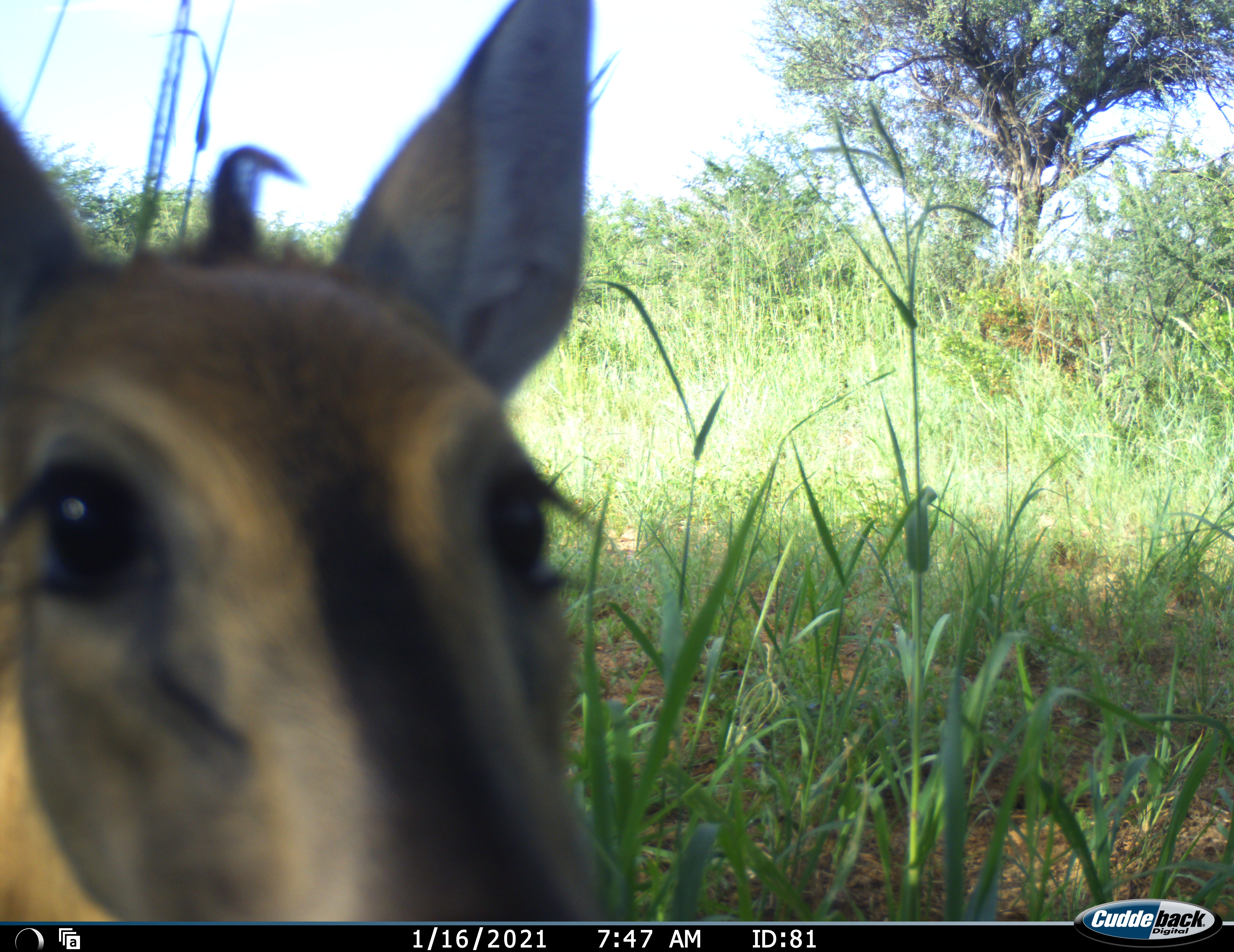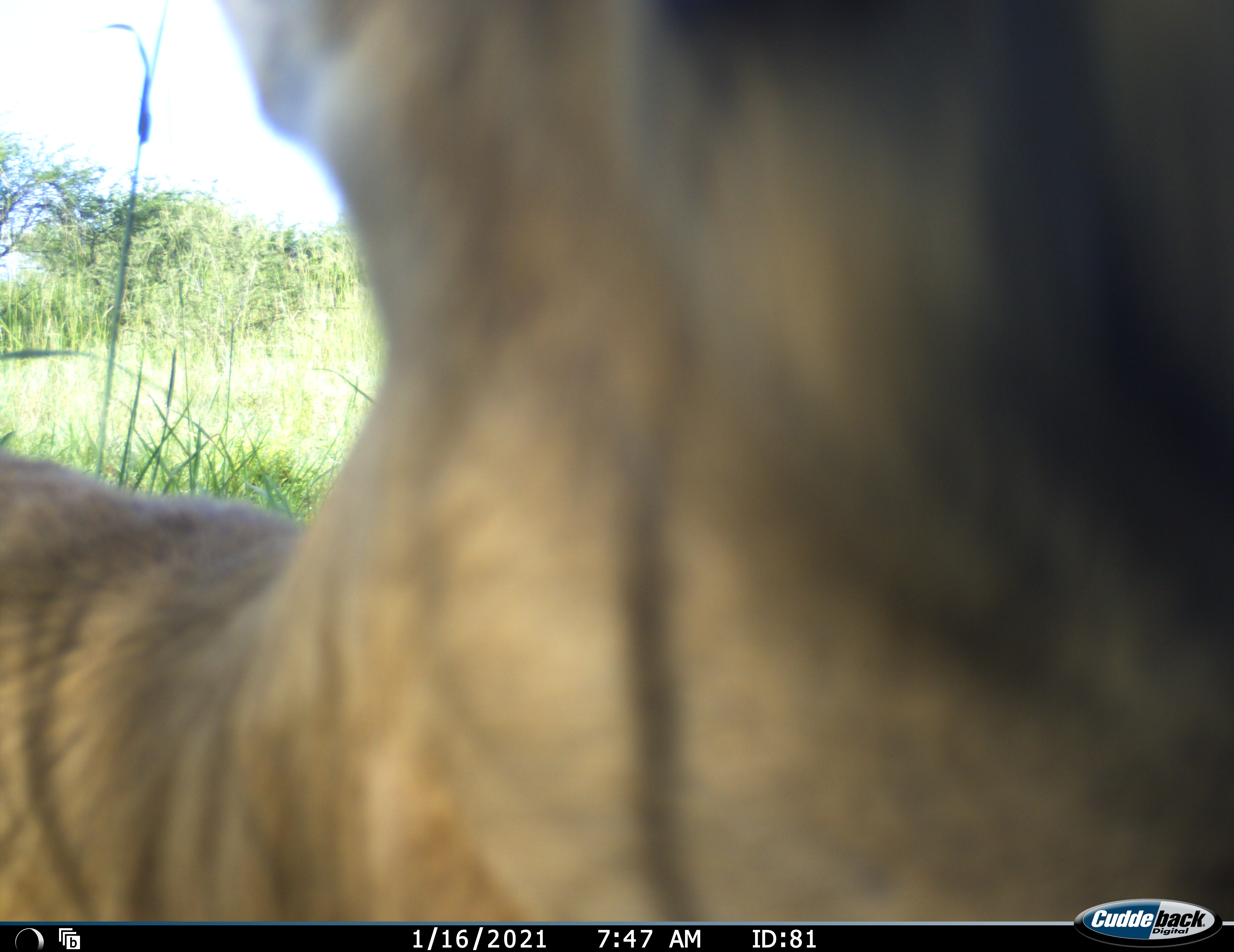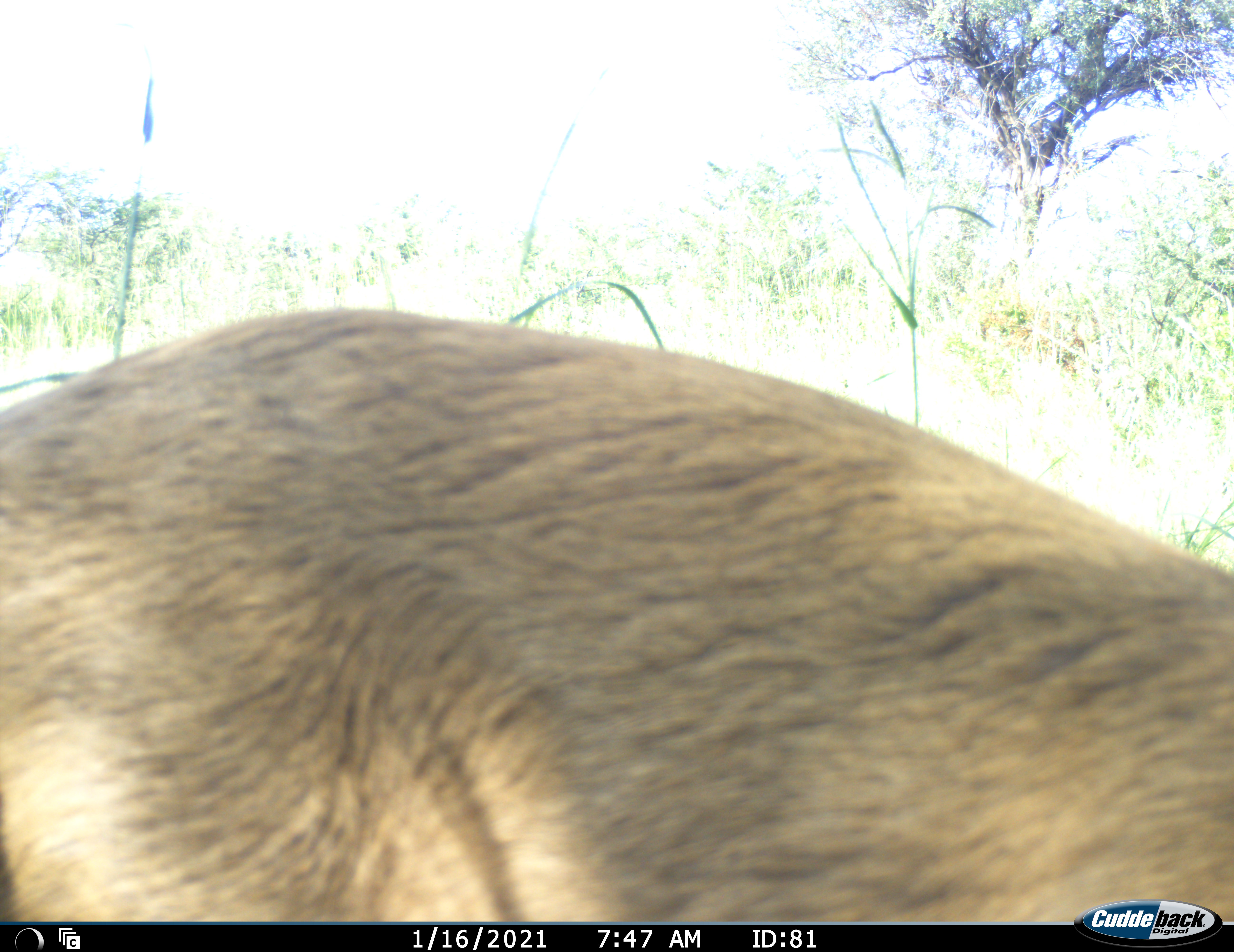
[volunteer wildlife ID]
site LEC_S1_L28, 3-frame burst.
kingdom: Animalia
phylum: Chordata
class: Mammalia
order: Artiodactyla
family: Bovidae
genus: Sylvicapra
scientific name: Sylvicapra grimmia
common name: common duiker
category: duikercommongrey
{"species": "duikercommongrey (common duiker) (Sylvicapra grimmia)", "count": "1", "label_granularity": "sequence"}